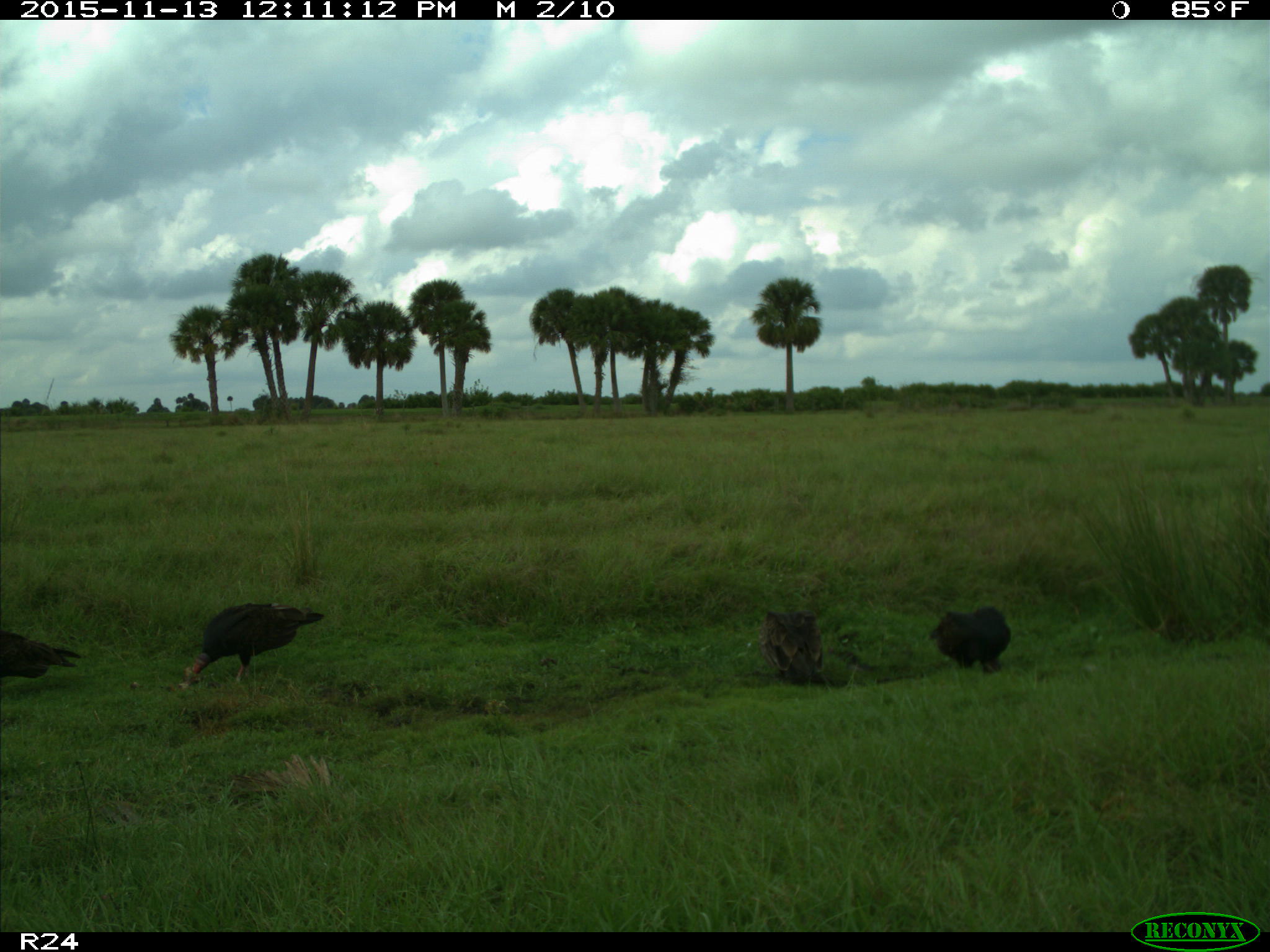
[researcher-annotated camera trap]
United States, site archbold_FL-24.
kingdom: Animalia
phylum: Chordata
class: Aves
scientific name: Aves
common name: birds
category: unidentified bird